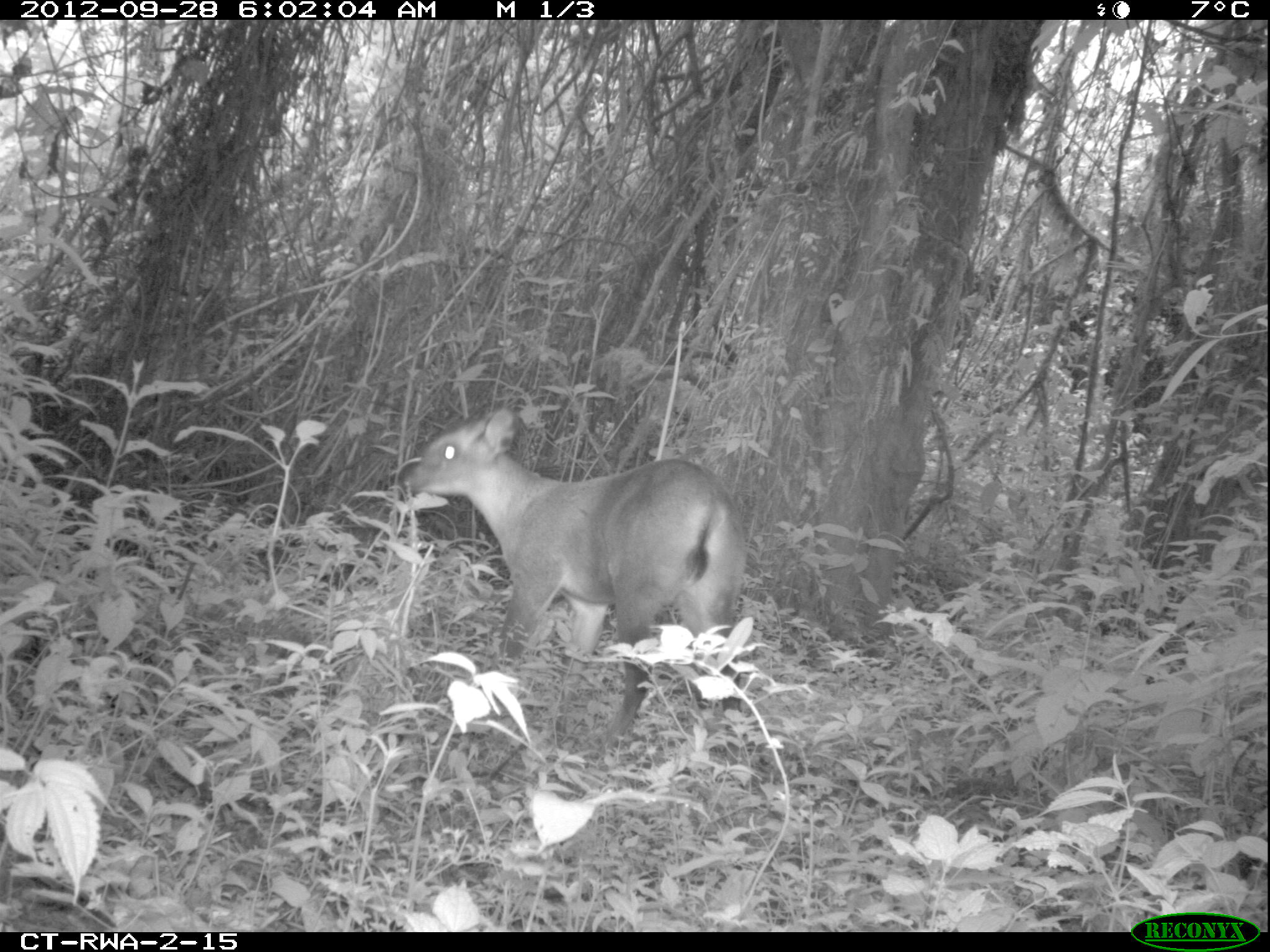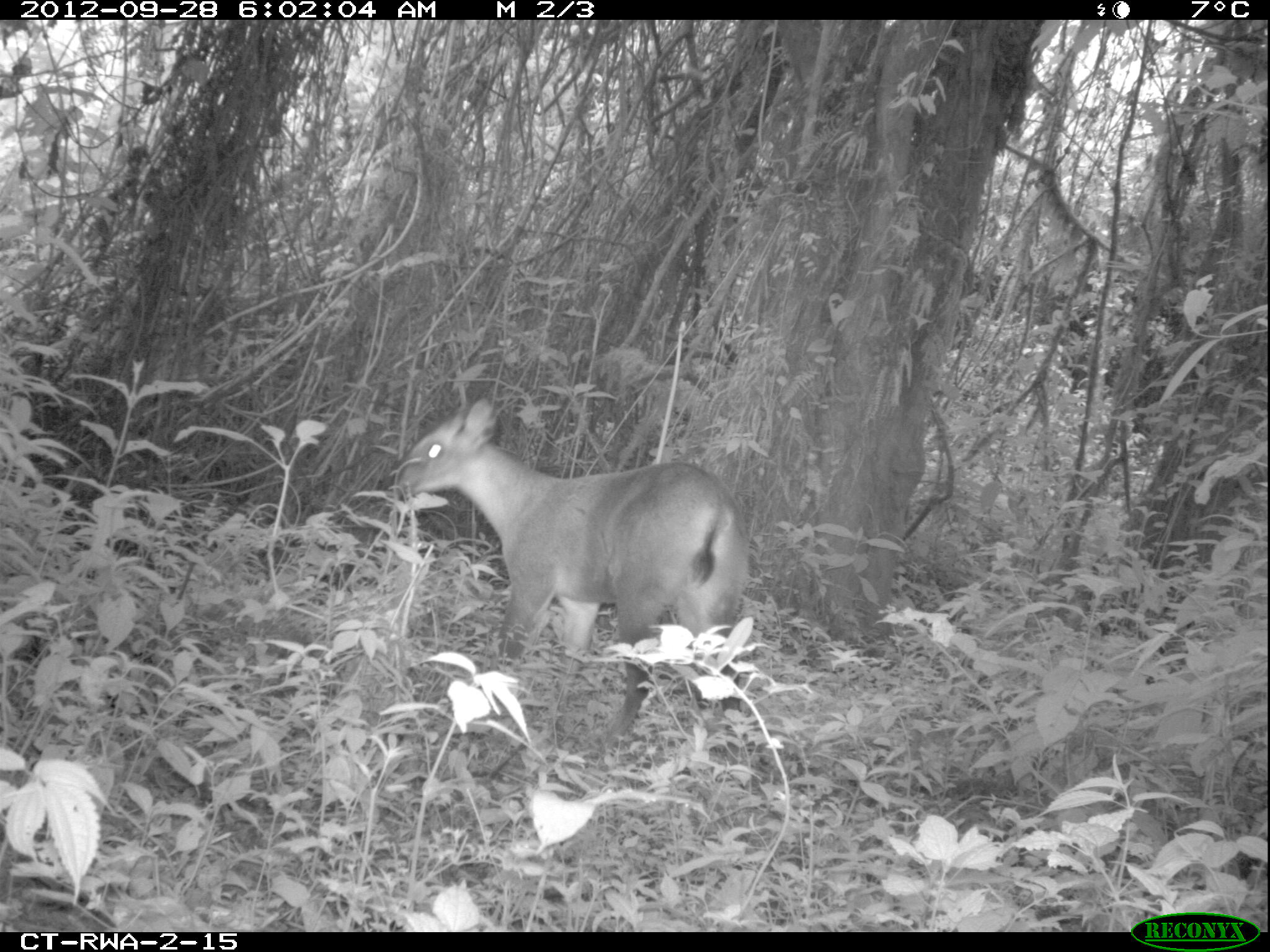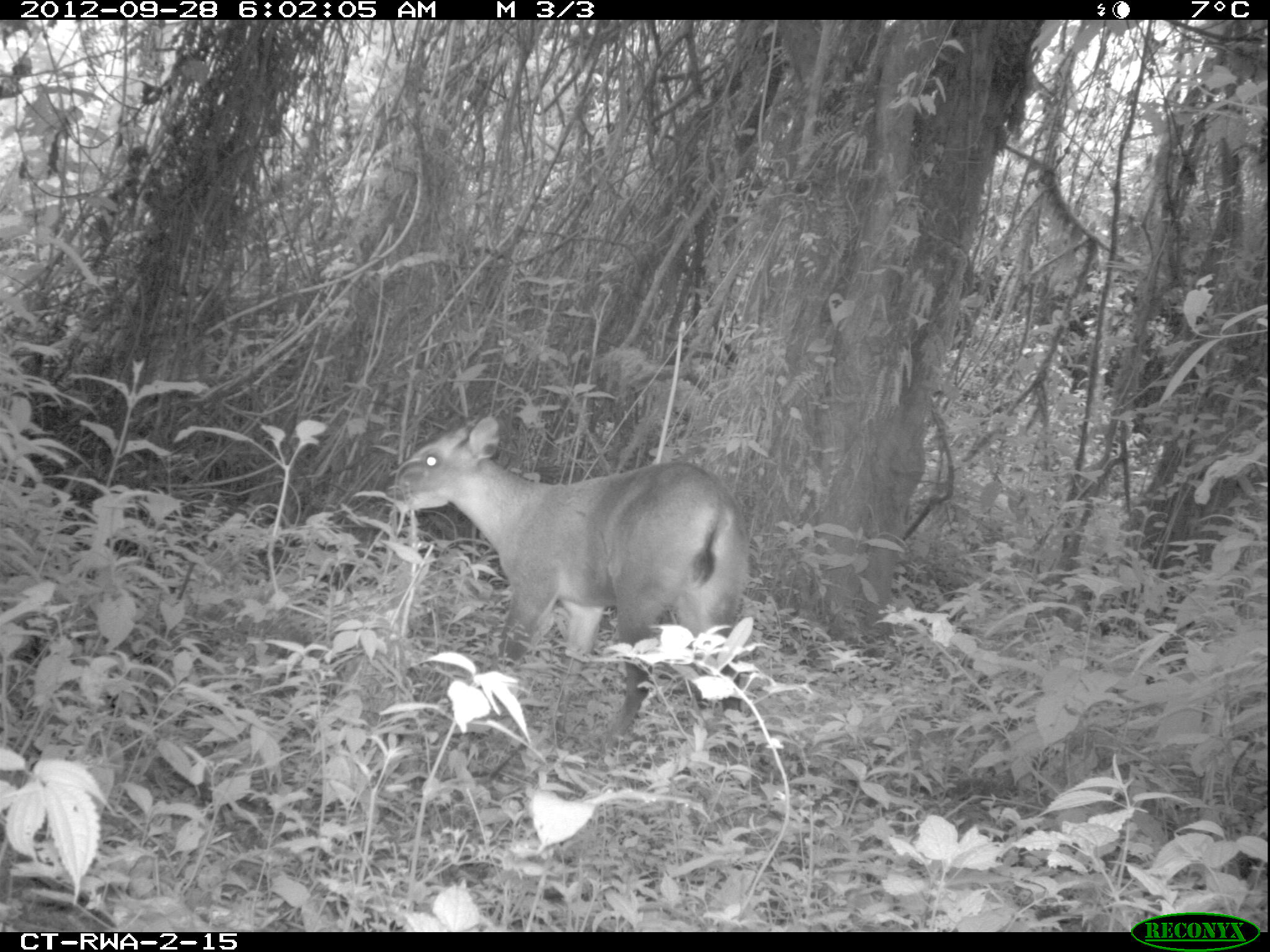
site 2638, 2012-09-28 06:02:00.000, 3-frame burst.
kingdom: Animalia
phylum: Chordata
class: Mammalia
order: Artiodactyla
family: Bovidae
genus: Cephalophus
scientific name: Cephalophus nigrifrons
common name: black-fronted duiker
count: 1